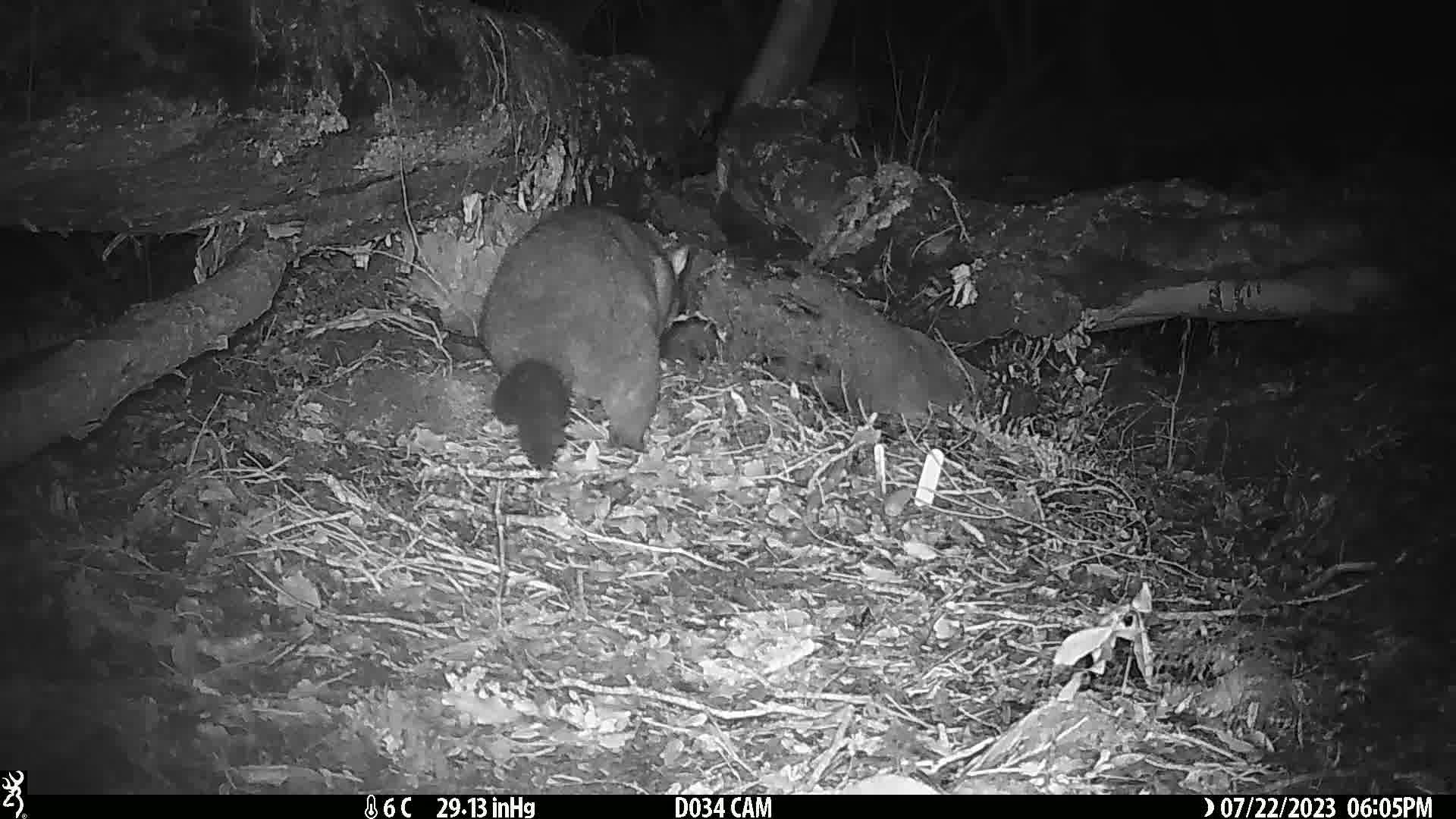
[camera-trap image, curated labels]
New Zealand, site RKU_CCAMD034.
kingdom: Animalia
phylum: Chordata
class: Mammalia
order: Diprotodontia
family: Phalangeridae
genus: Trichosurus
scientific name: Trichosurus vulpecula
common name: common brushtail possum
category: possum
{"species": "possum (common brushtail possum) (Trichosurus vulpecula)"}